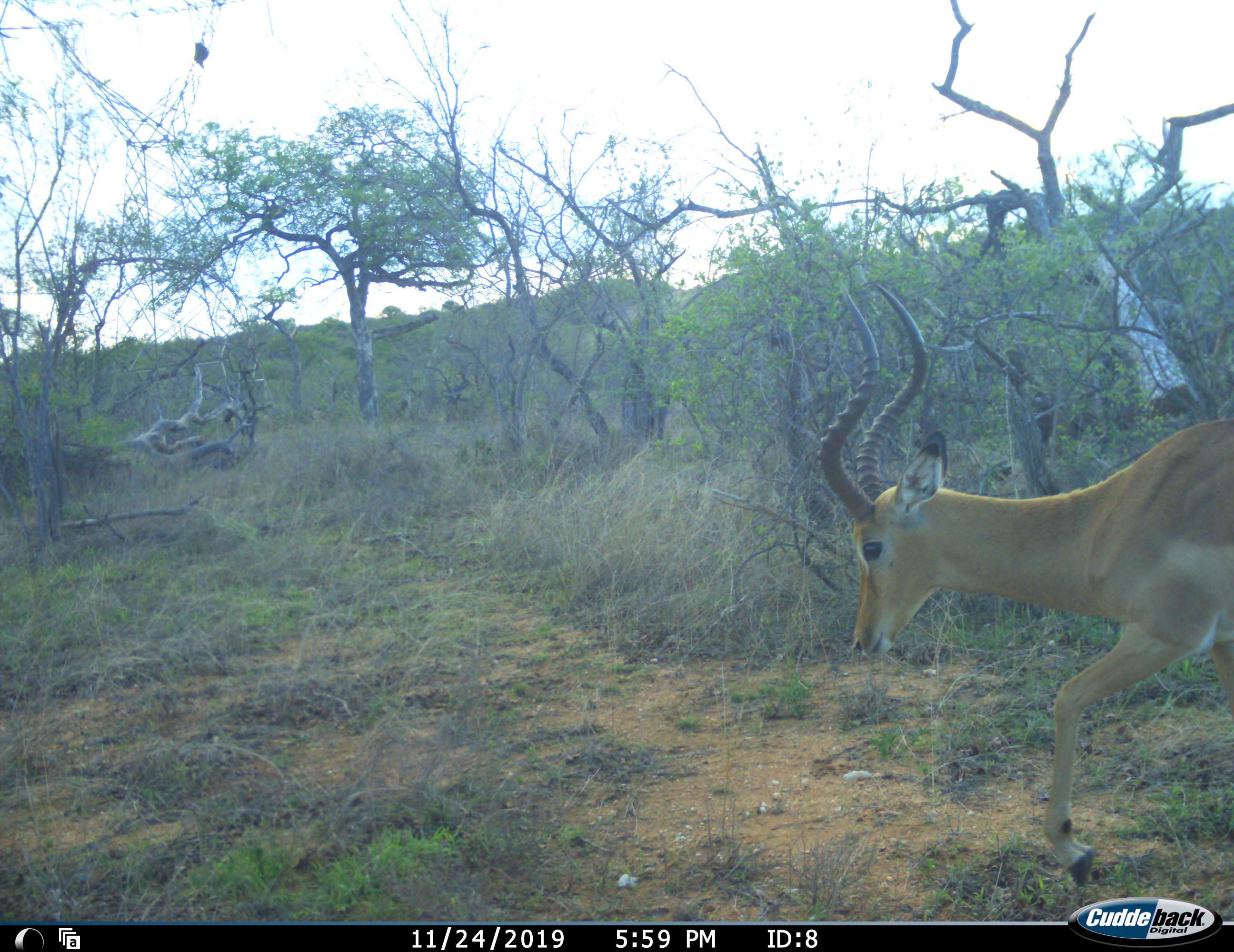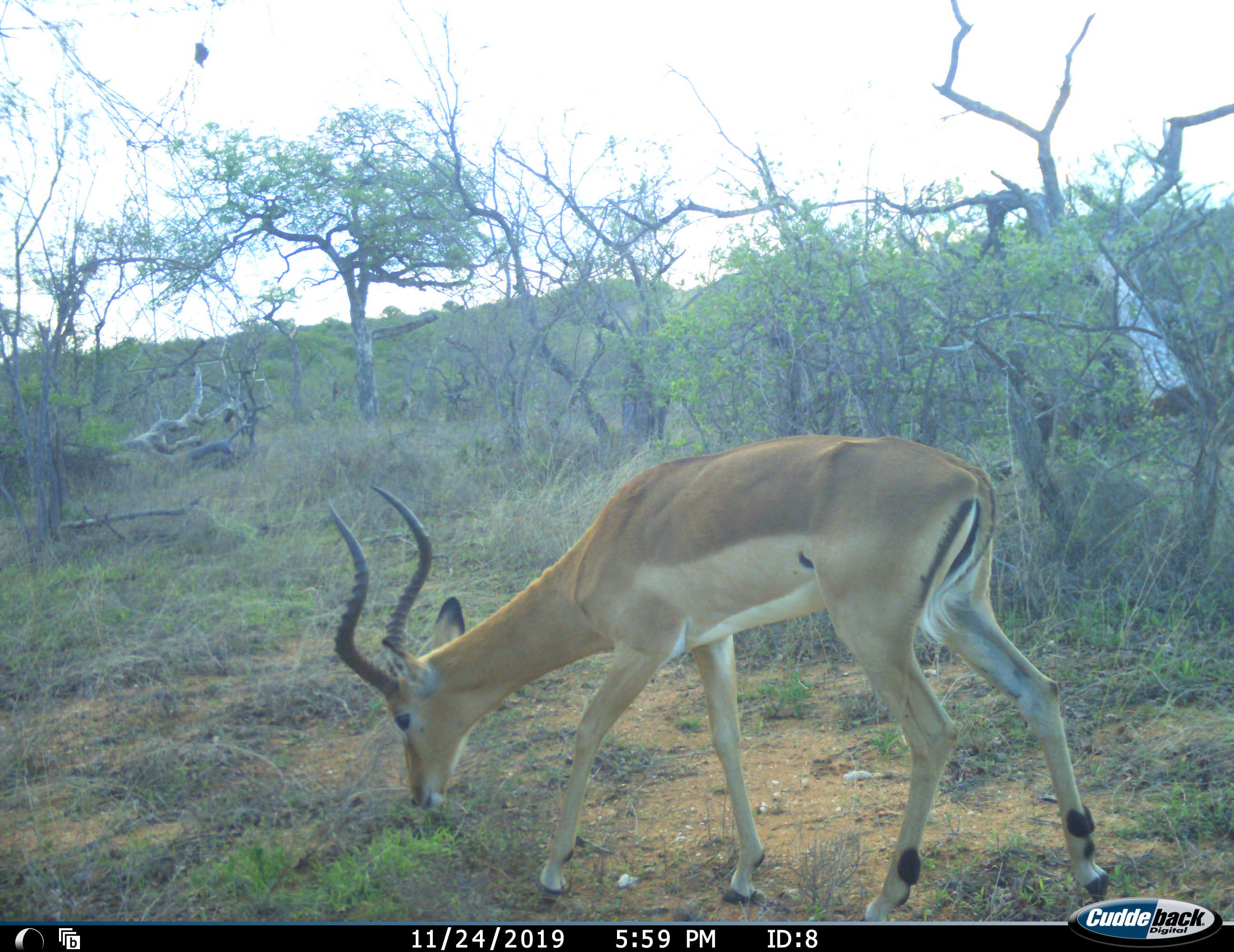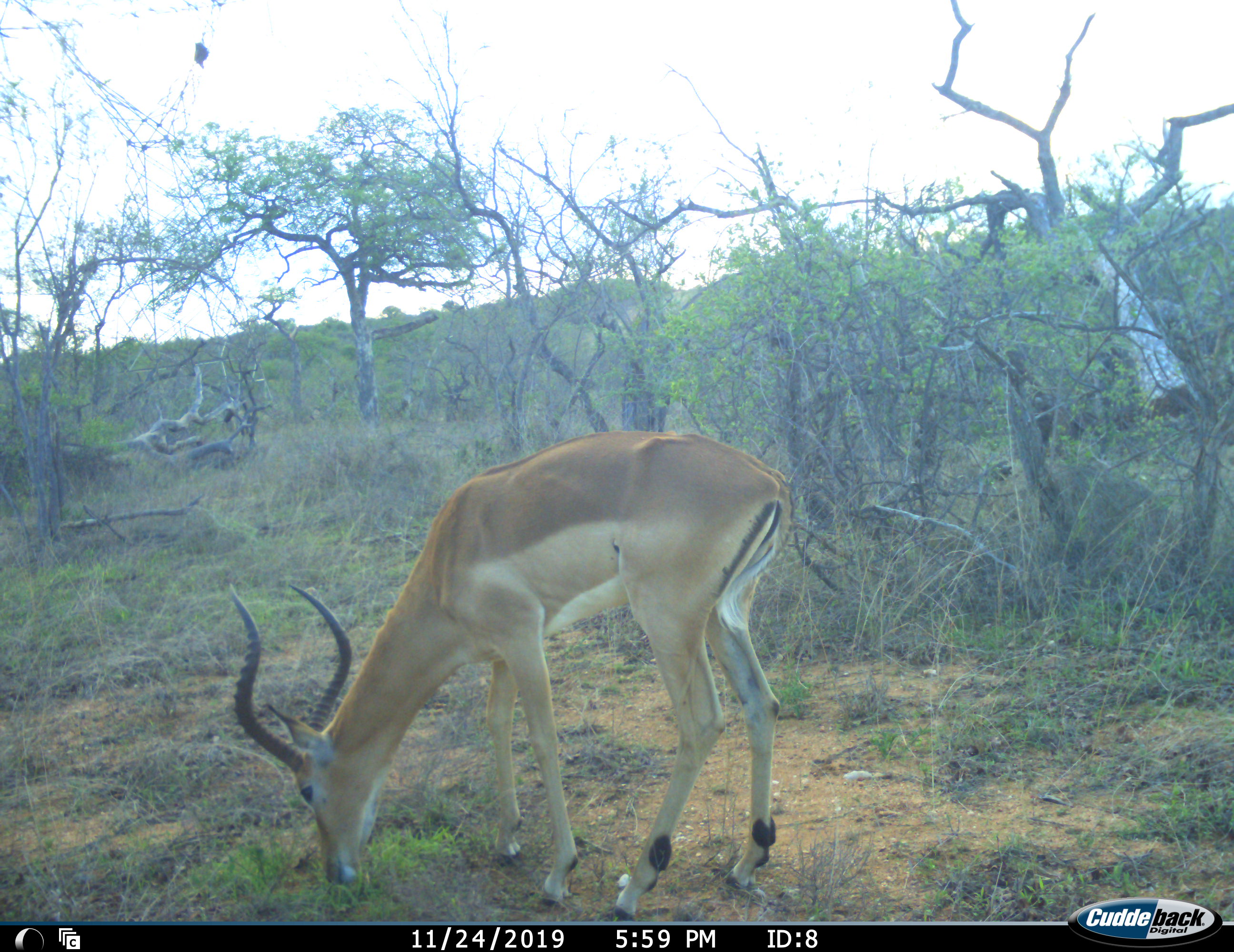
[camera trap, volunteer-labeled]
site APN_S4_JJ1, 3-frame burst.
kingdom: Animalia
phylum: Chordata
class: Mammalia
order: Artiodactyla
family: Bovidae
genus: Aepyceros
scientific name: Aepyceros melampus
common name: impala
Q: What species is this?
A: Impala (Aepyceros melampus).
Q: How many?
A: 1.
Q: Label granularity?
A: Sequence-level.